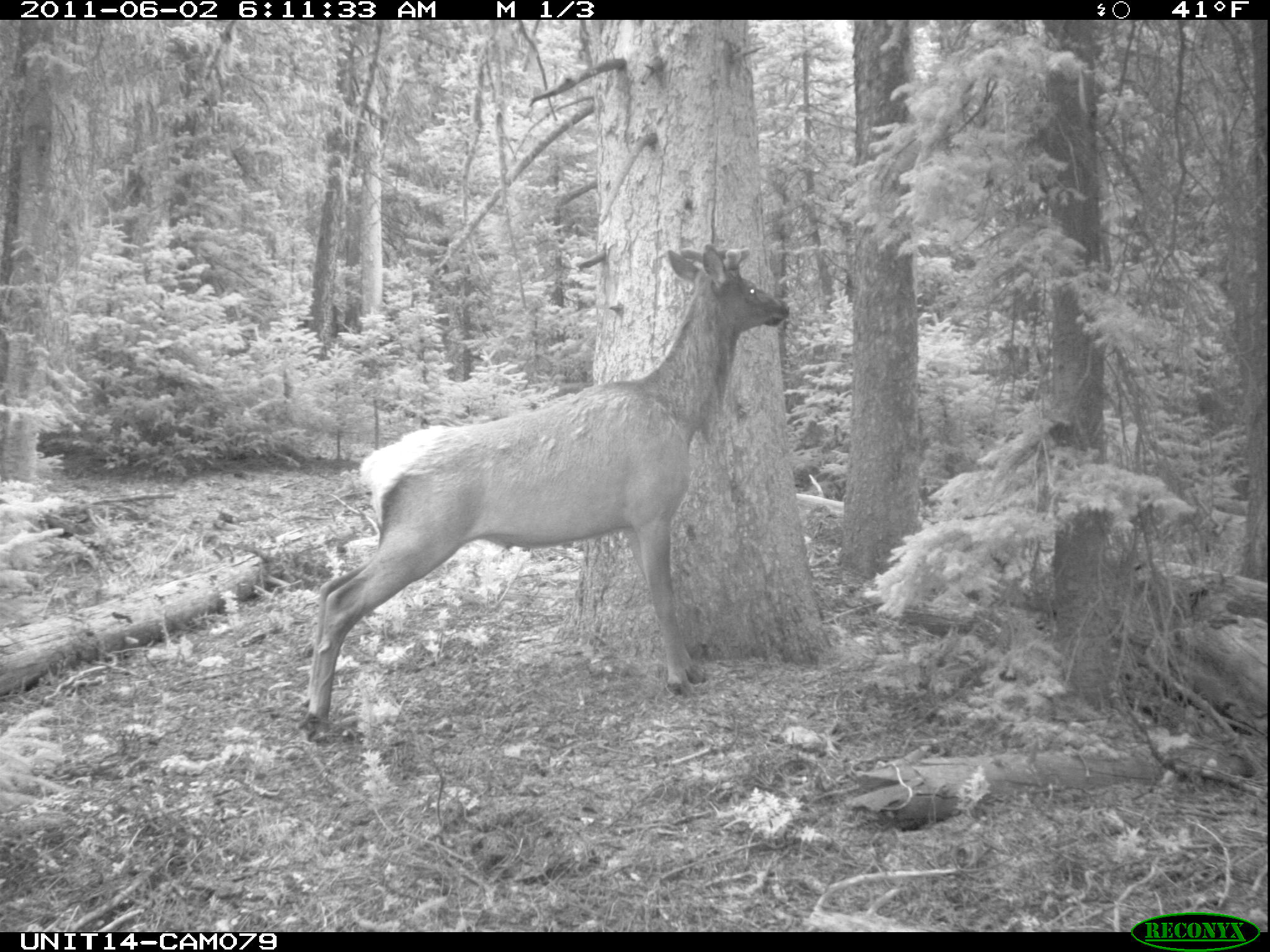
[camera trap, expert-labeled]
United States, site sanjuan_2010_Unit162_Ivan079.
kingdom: Animalia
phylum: Chordata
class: Mammalia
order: Artiodactyla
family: Cervidae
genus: Cervus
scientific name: Cervus elaphus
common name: red deer